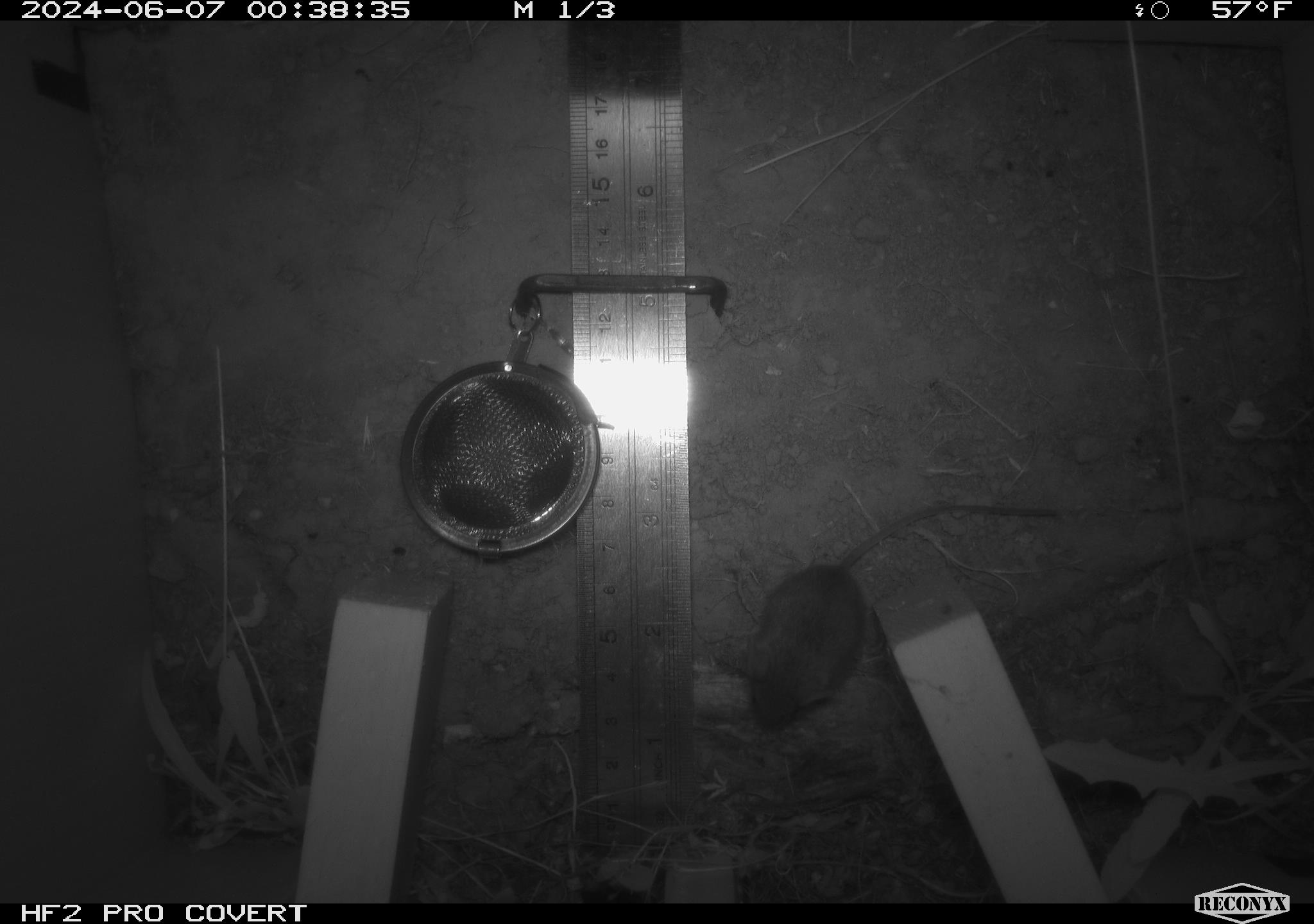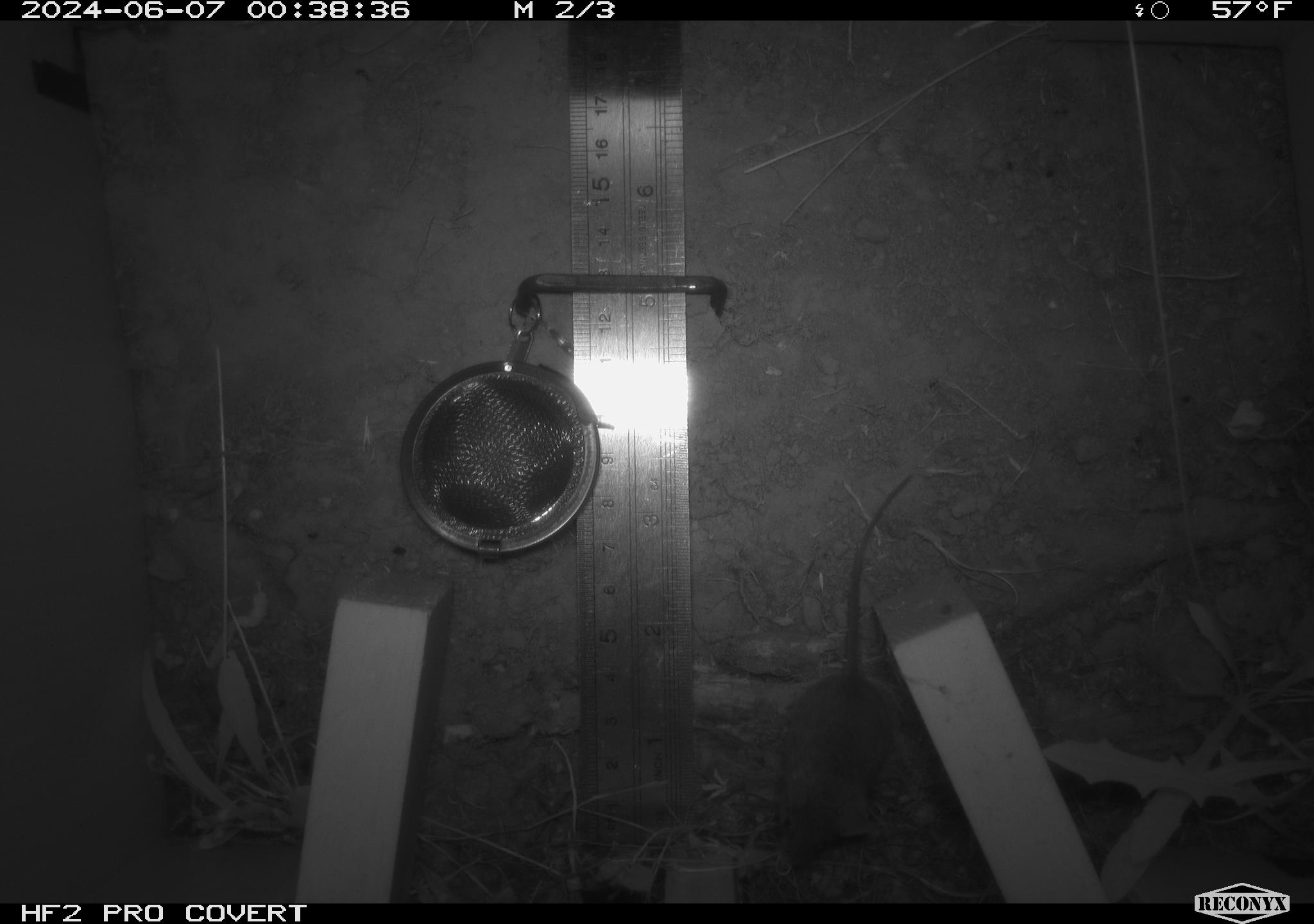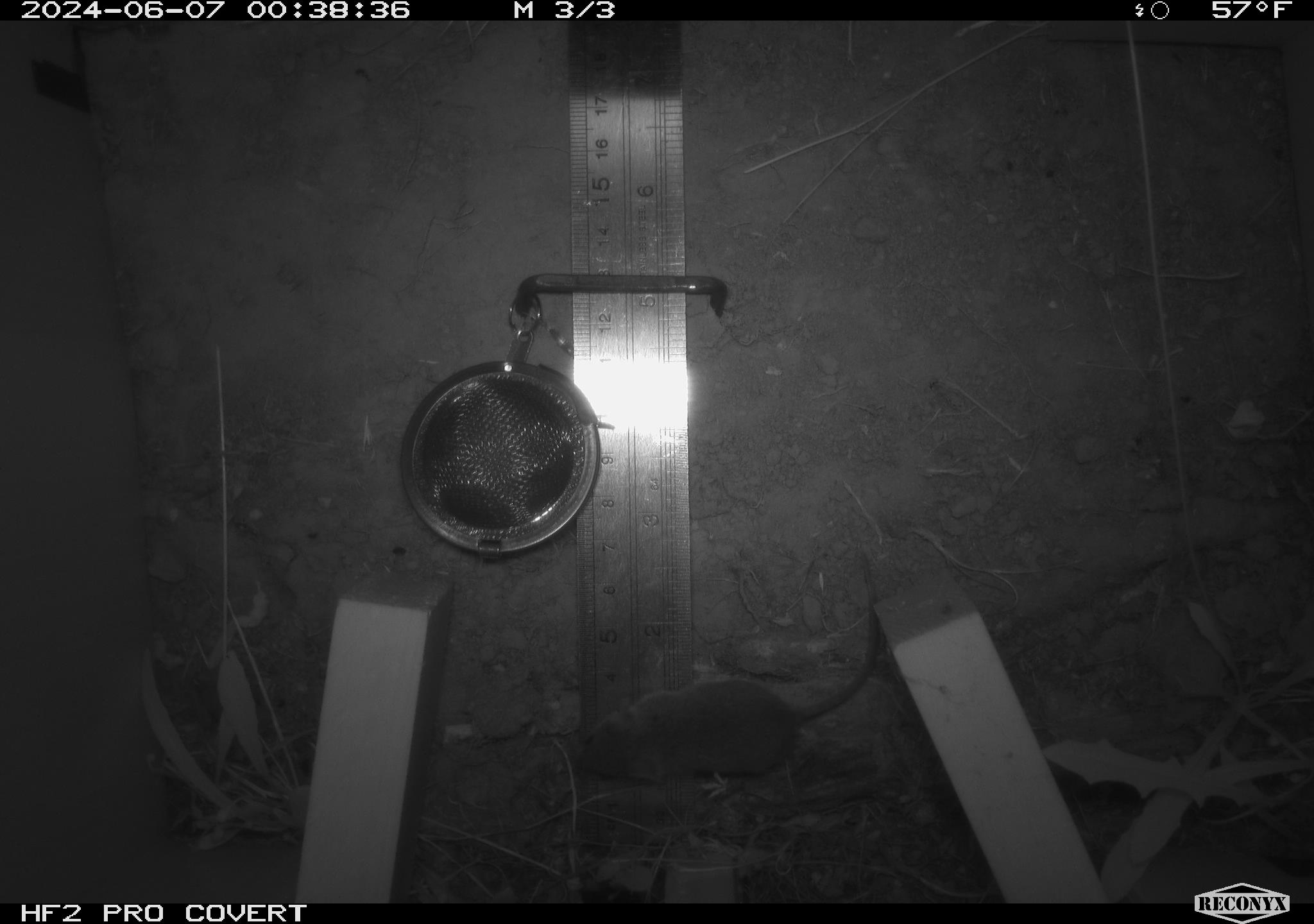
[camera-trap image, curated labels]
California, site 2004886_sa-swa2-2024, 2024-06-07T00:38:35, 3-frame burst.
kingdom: Animalia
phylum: Chordata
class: Mammalia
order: Rodentia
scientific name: Rodentia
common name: mouse species